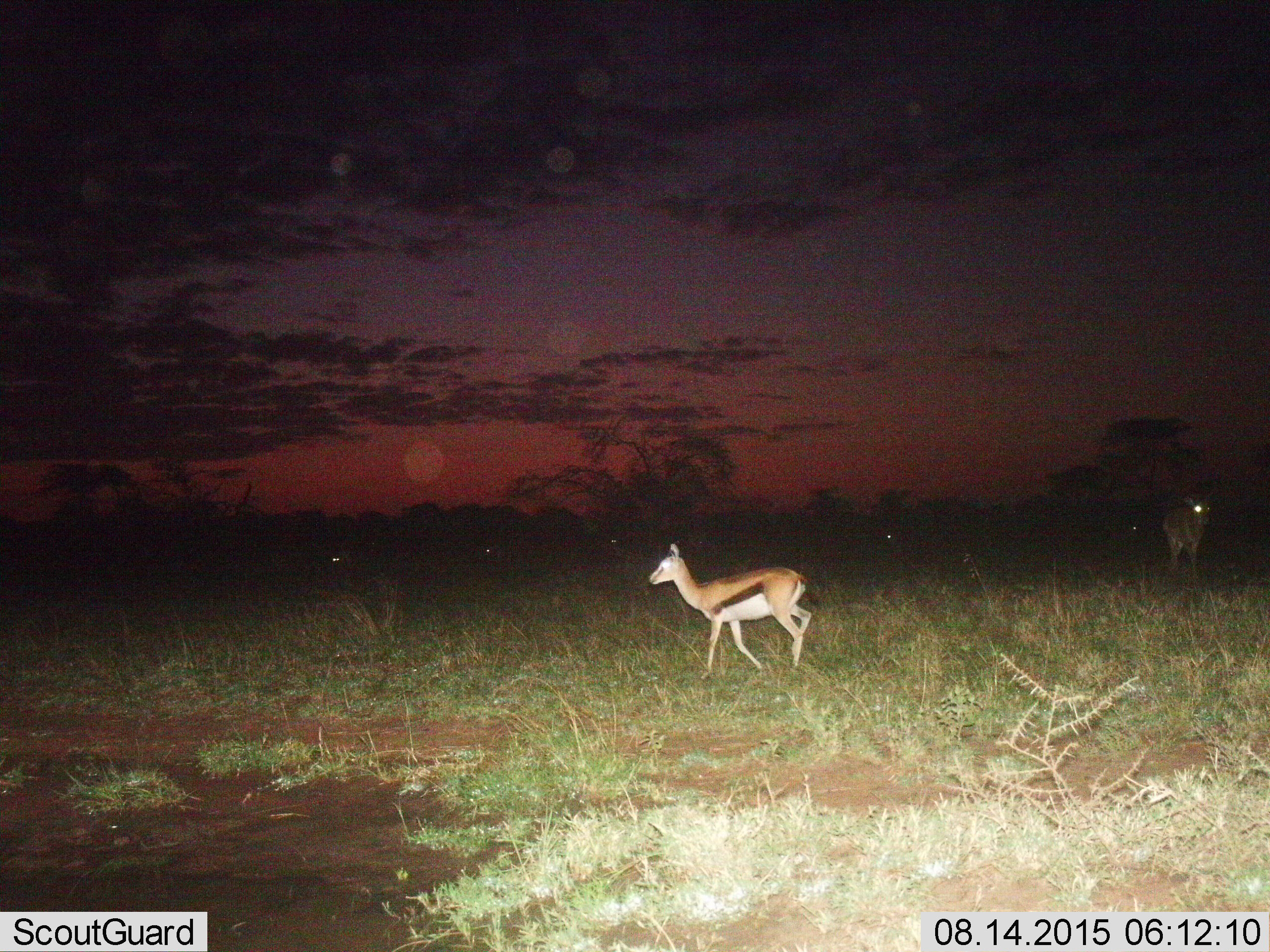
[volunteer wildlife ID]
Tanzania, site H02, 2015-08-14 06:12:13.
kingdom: Animalia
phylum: Chordata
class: Mammalia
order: Artiodactyla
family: Bovidae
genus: Eudorcas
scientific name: Eudorcas thomsonii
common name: thomson's gazelle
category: gazellethomsons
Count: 2.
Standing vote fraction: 67%.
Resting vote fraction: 0%.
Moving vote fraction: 67%.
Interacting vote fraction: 0%.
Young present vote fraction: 0%.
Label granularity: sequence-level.